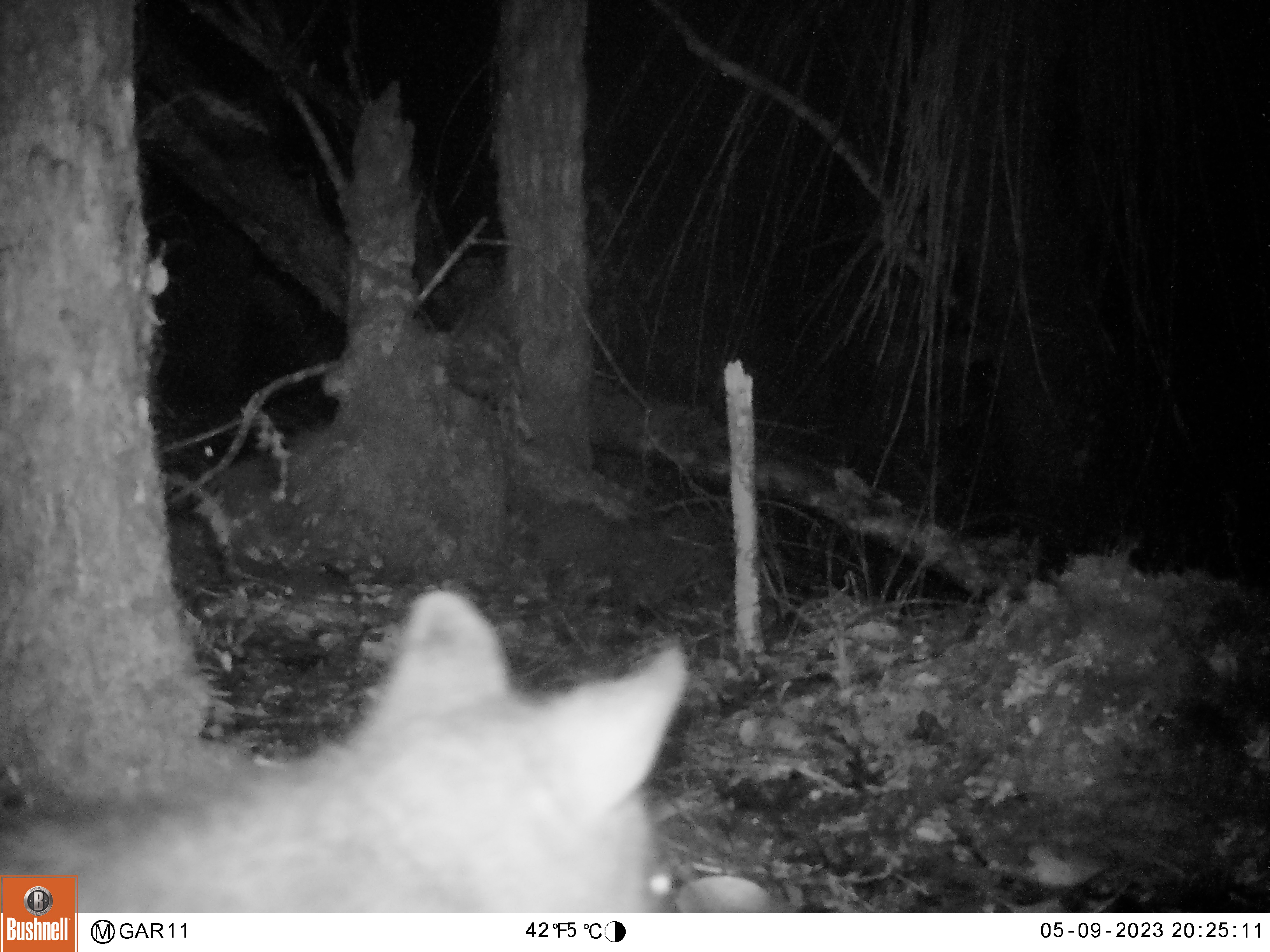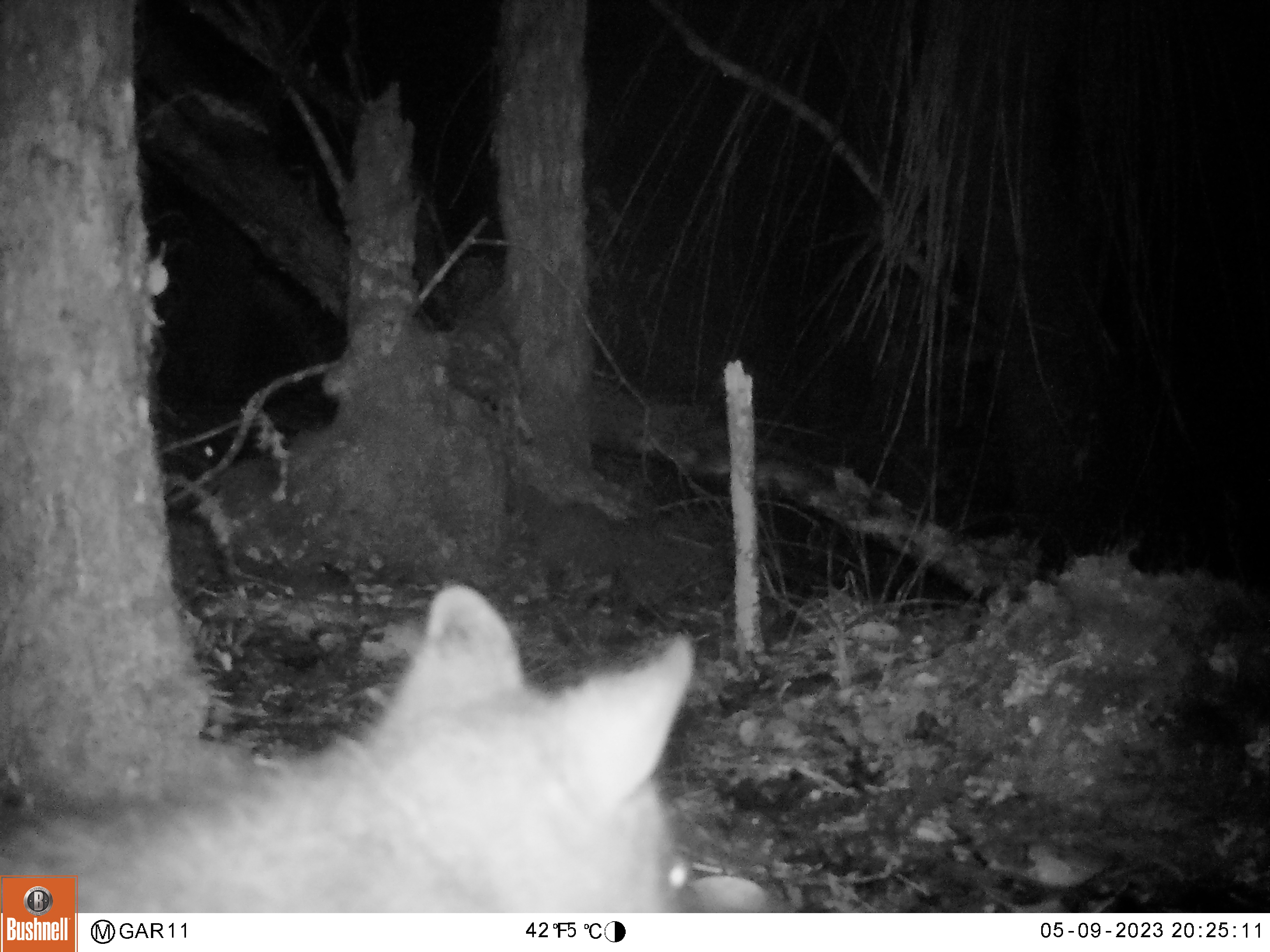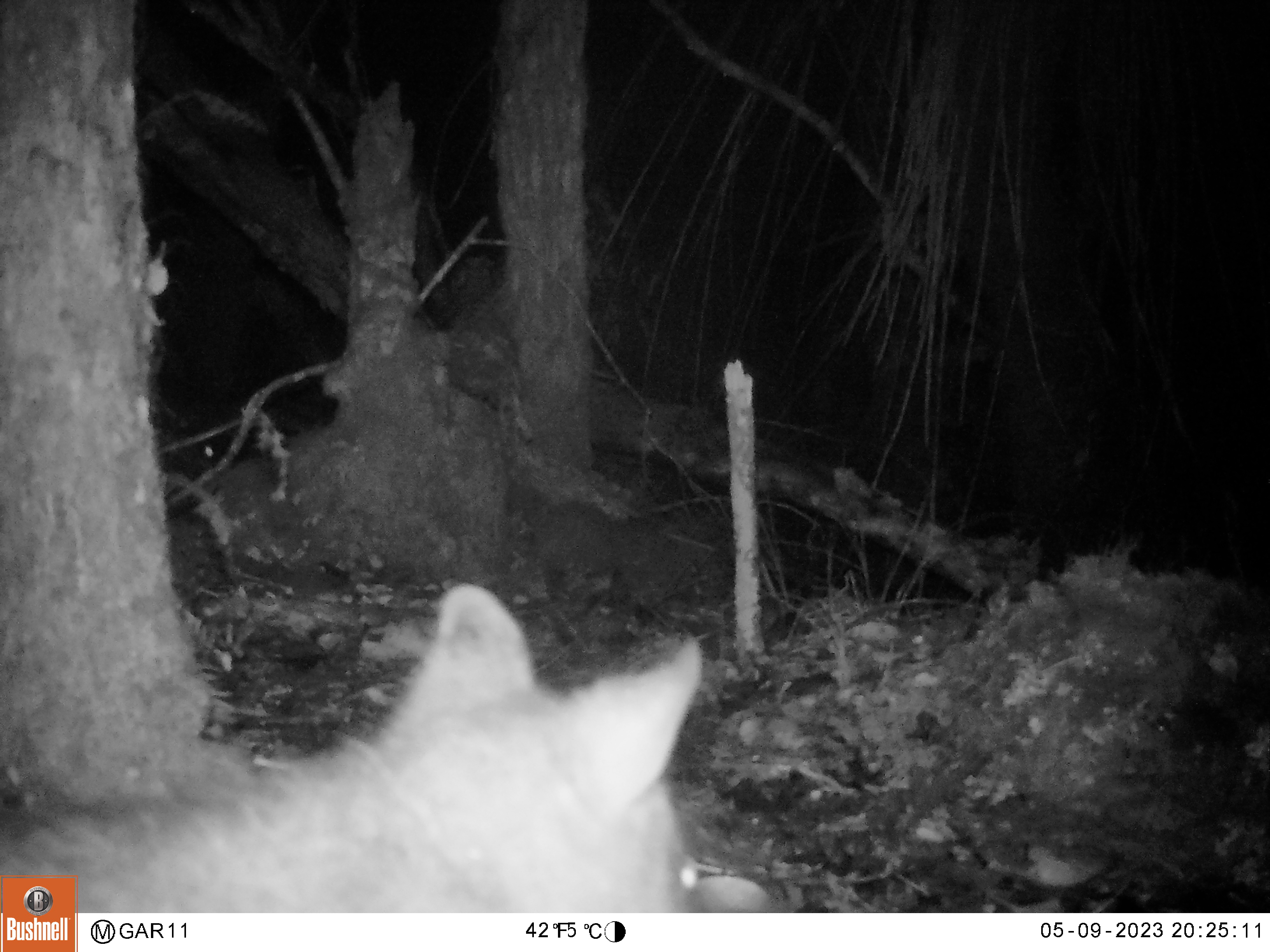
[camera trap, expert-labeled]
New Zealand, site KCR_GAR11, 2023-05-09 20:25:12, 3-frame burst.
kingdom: Animalia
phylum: Chordata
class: Mammalia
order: Diprotodontia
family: Phalangeridae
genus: Trichosurus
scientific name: Trichosurus vulpecula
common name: common brushtail possum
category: possum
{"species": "possum (common brushtail possum) (Trichosurus vulpecula)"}